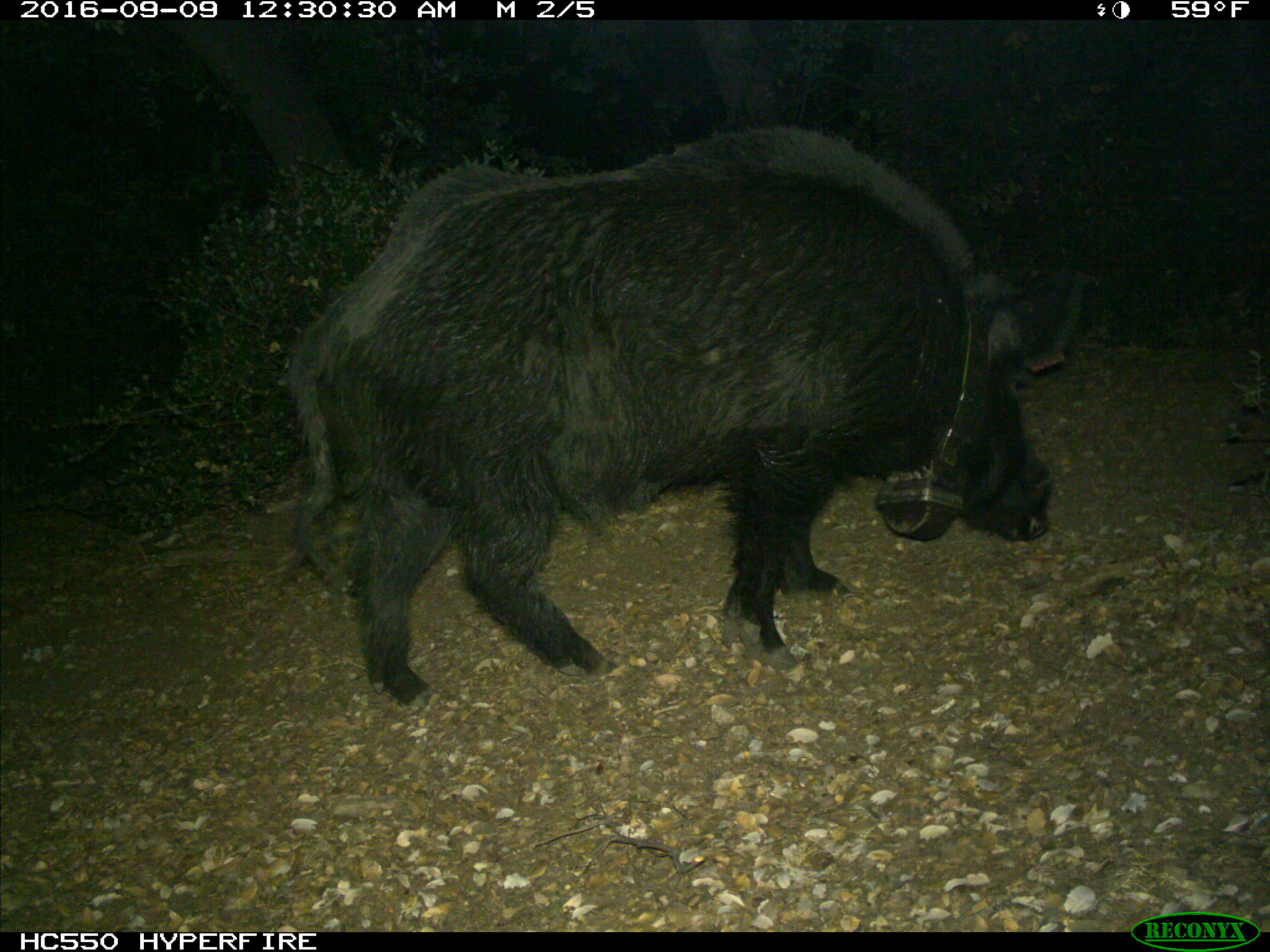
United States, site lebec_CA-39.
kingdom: Animalia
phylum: Chordata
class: Mammalia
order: Artiodactyla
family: Suidae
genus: Sus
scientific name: Sus scrofa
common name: wild boar